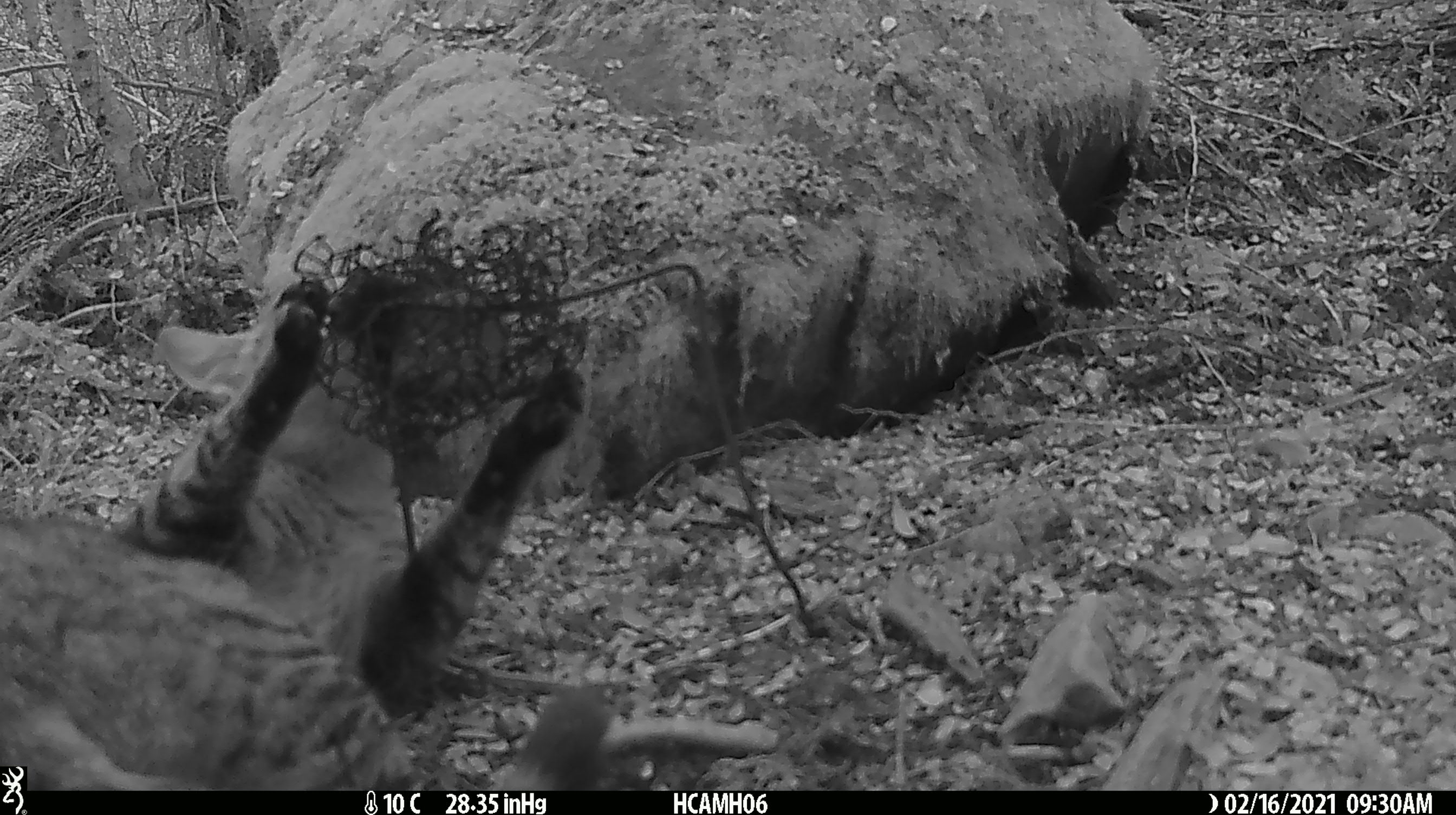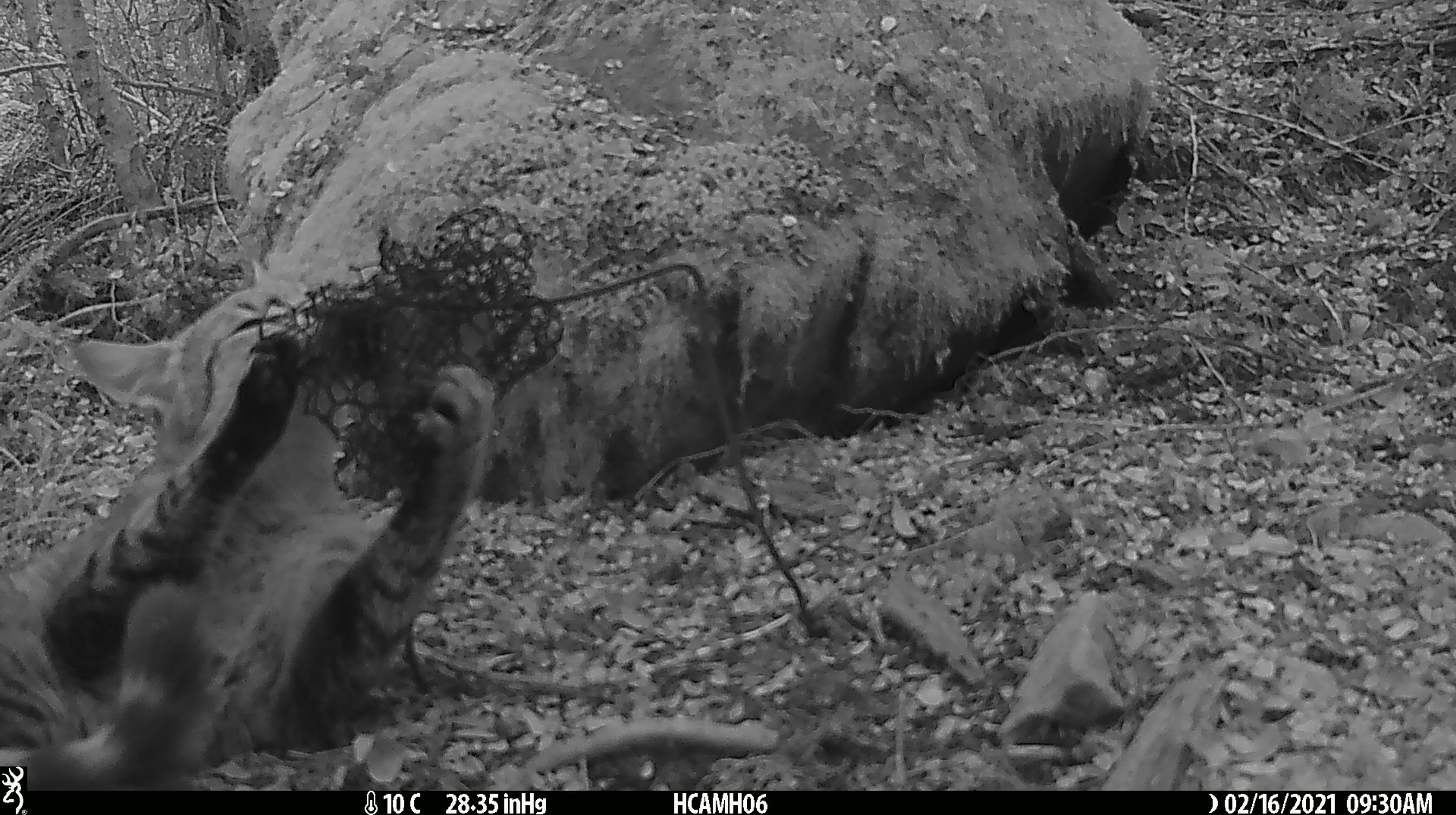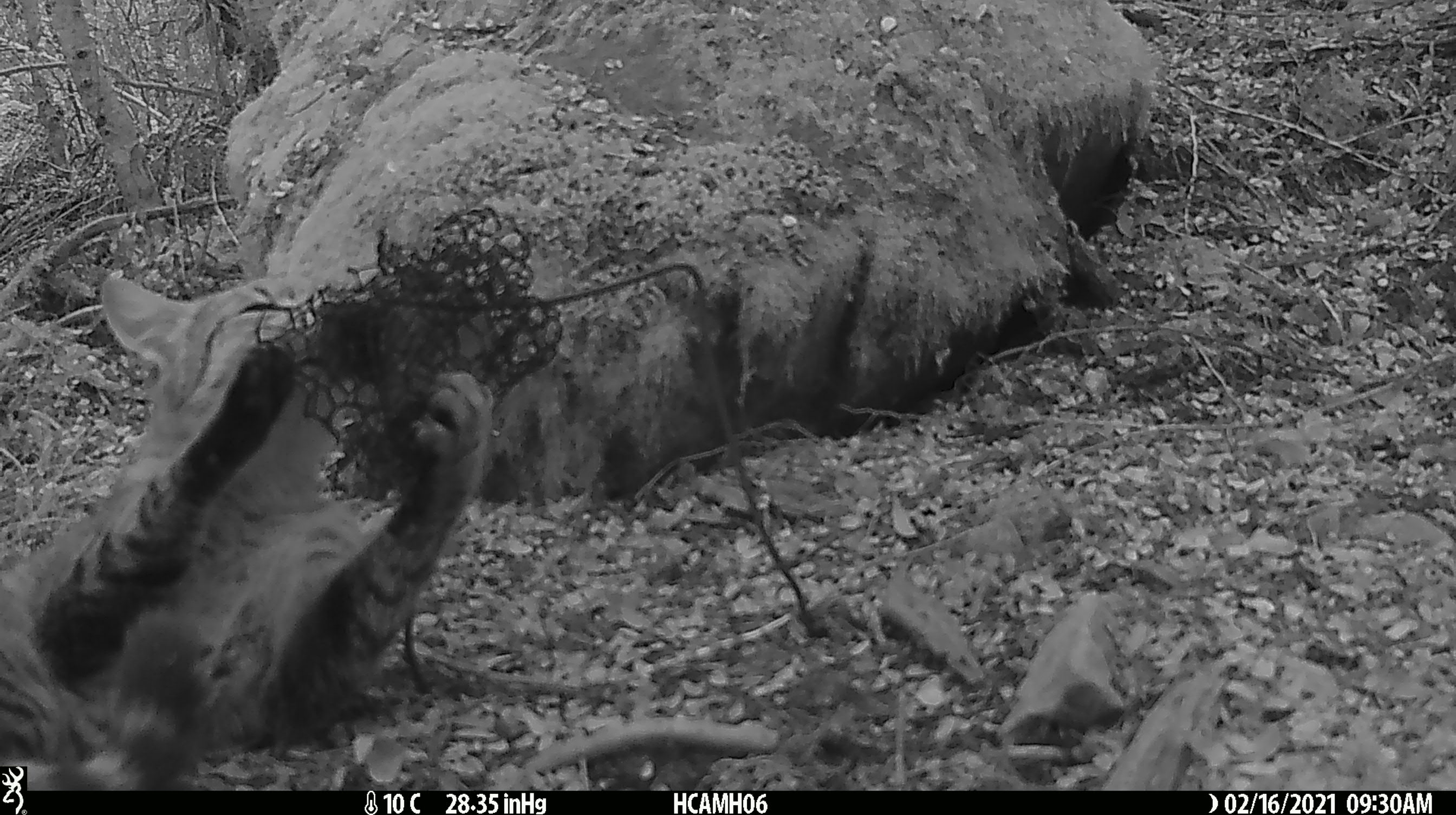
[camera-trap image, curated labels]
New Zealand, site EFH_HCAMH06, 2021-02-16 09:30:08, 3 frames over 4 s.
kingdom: Animalia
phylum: Chordata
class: Mammalia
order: Carnivora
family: Felidae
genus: Felis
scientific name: Felis catus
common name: domestic cat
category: cat